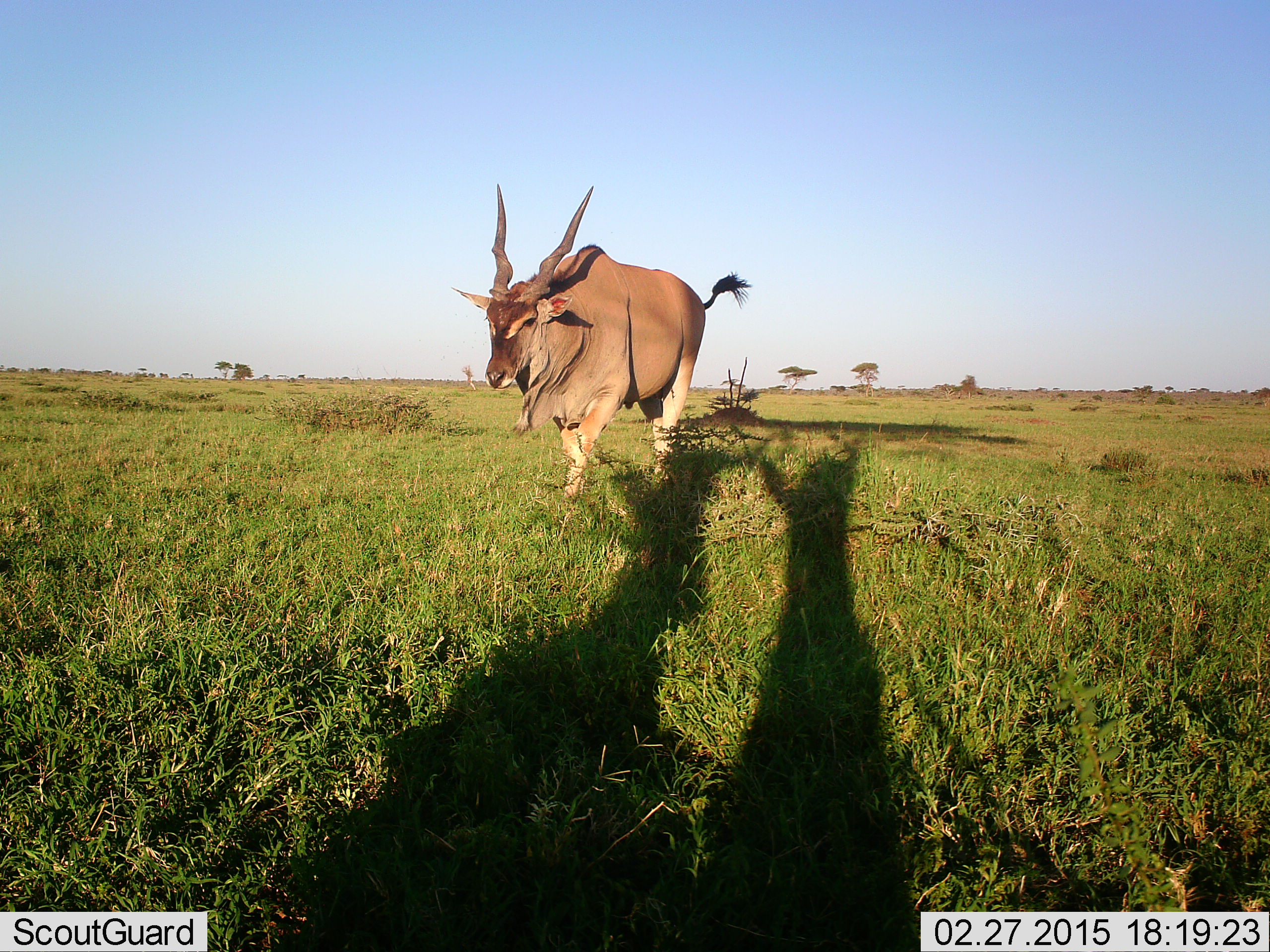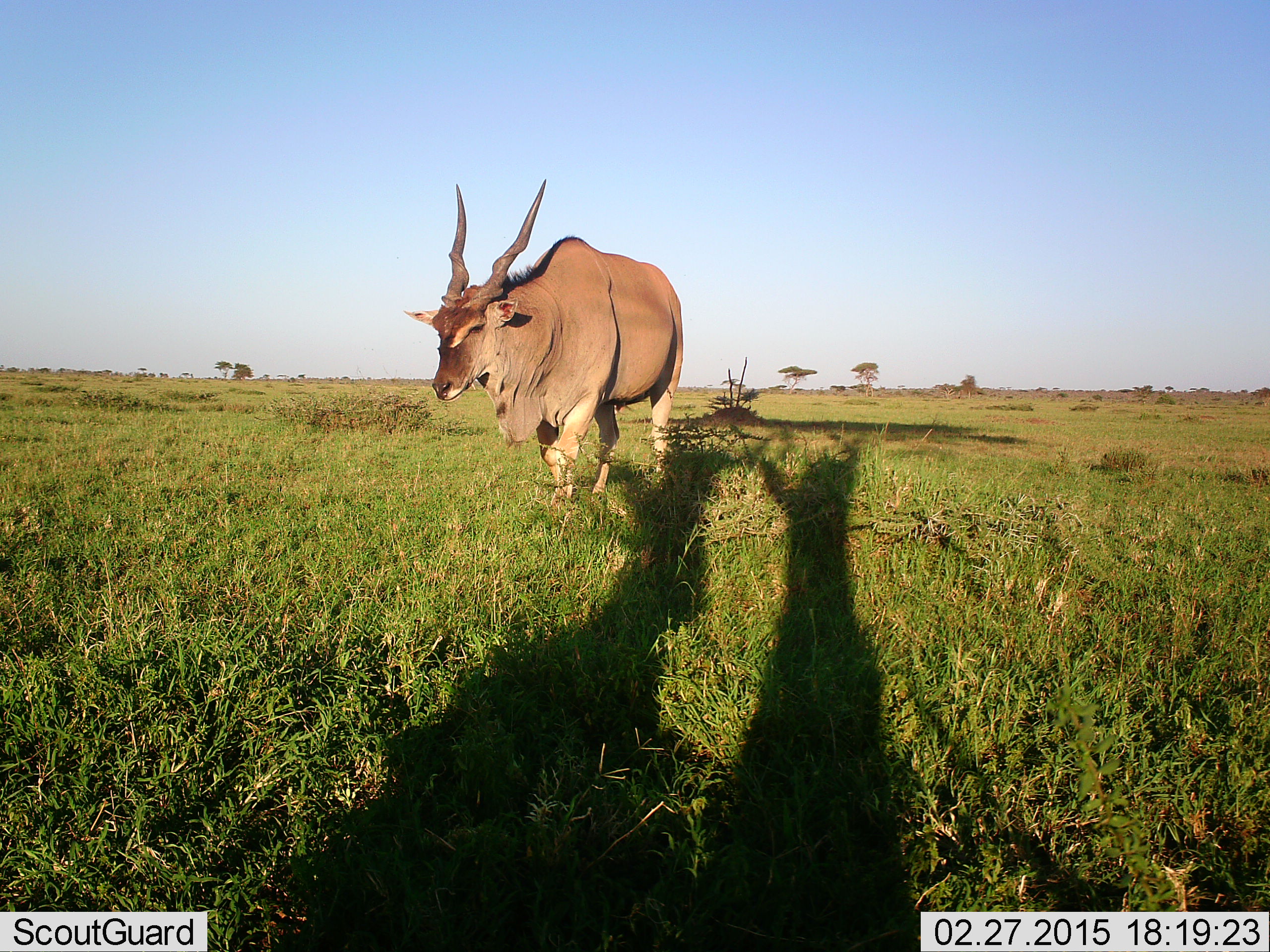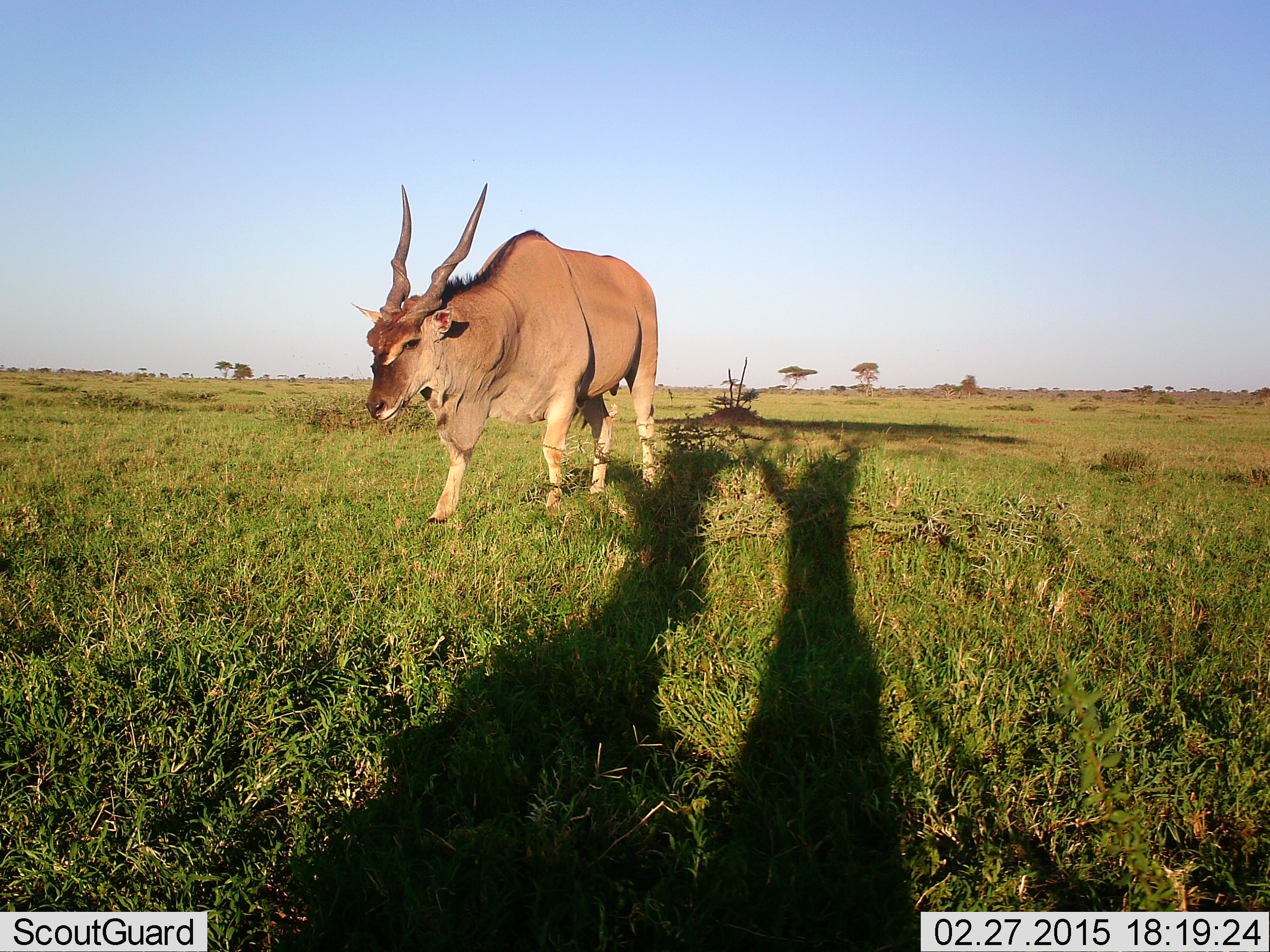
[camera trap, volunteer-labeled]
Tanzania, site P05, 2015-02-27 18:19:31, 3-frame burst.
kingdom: Animalia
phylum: Chordata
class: Mammalia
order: Artiodactyla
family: Bovidae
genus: Tragelaphus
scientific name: Tragelaphus oryx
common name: eland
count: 1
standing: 30%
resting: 0%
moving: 90%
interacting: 0%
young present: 0%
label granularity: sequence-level